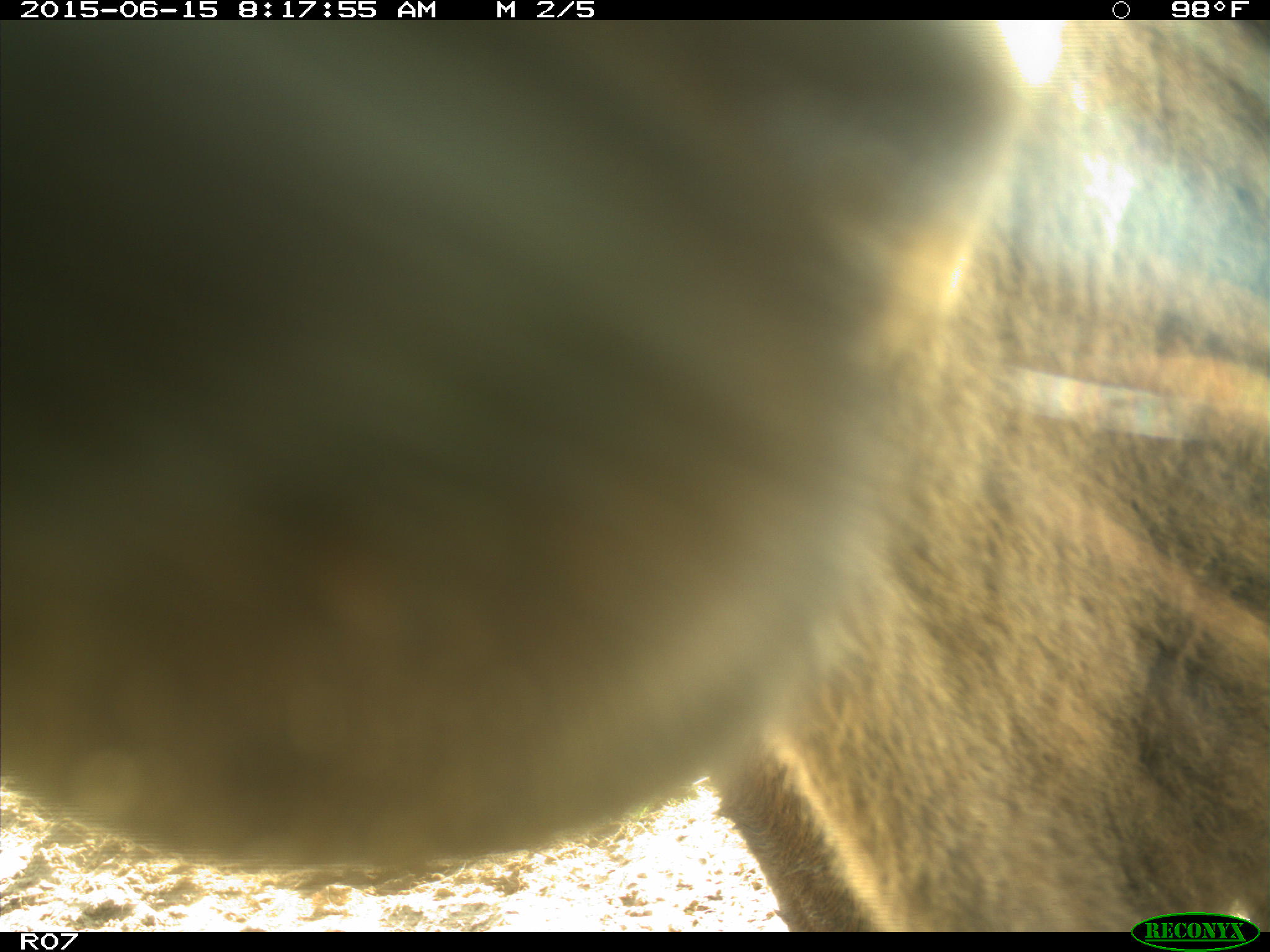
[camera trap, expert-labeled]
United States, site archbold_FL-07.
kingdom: Animalia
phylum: Chordata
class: Mammalia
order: Artiodactyla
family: Bovidae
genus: Bos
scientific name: Bos taurus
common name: domestic cow